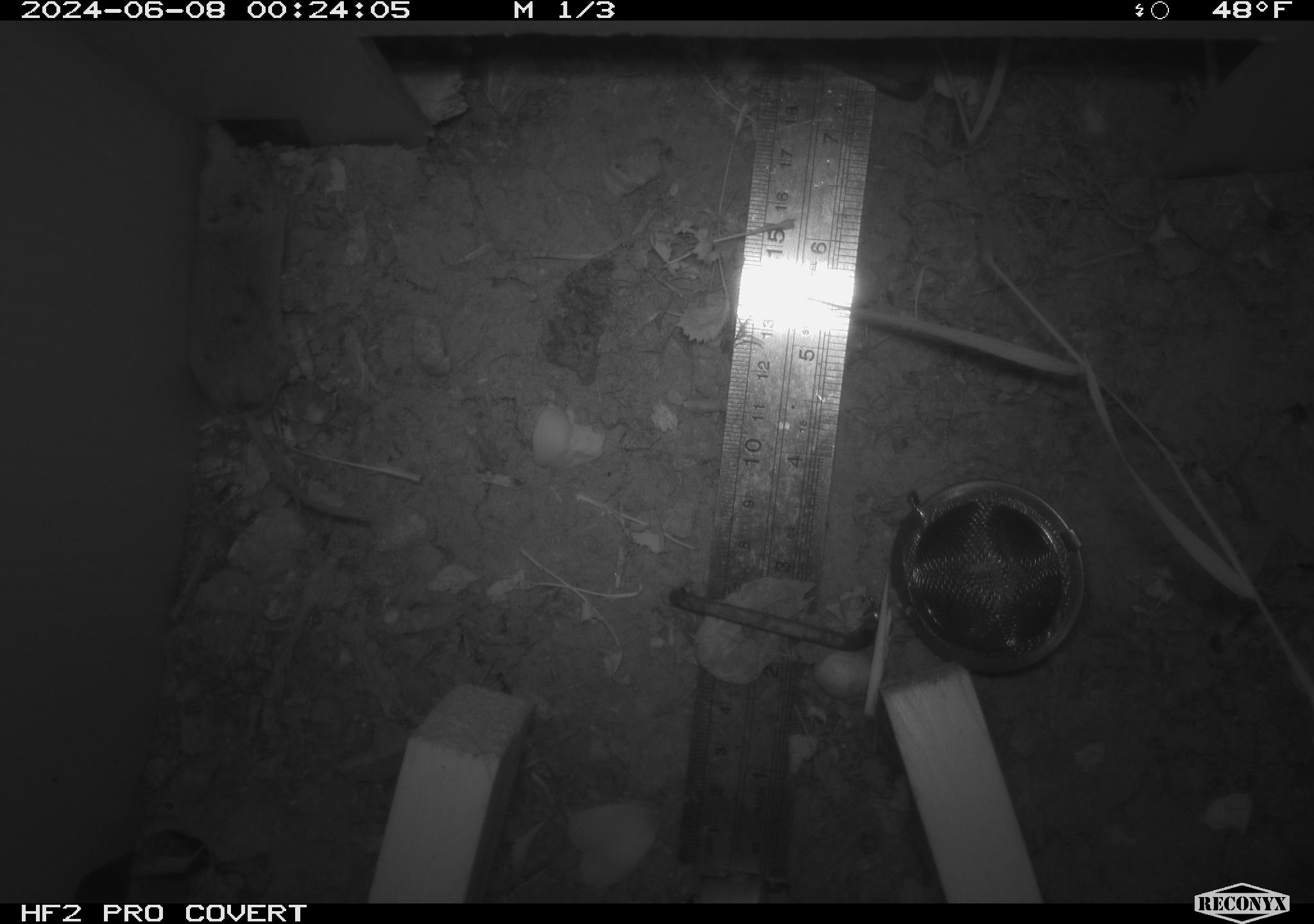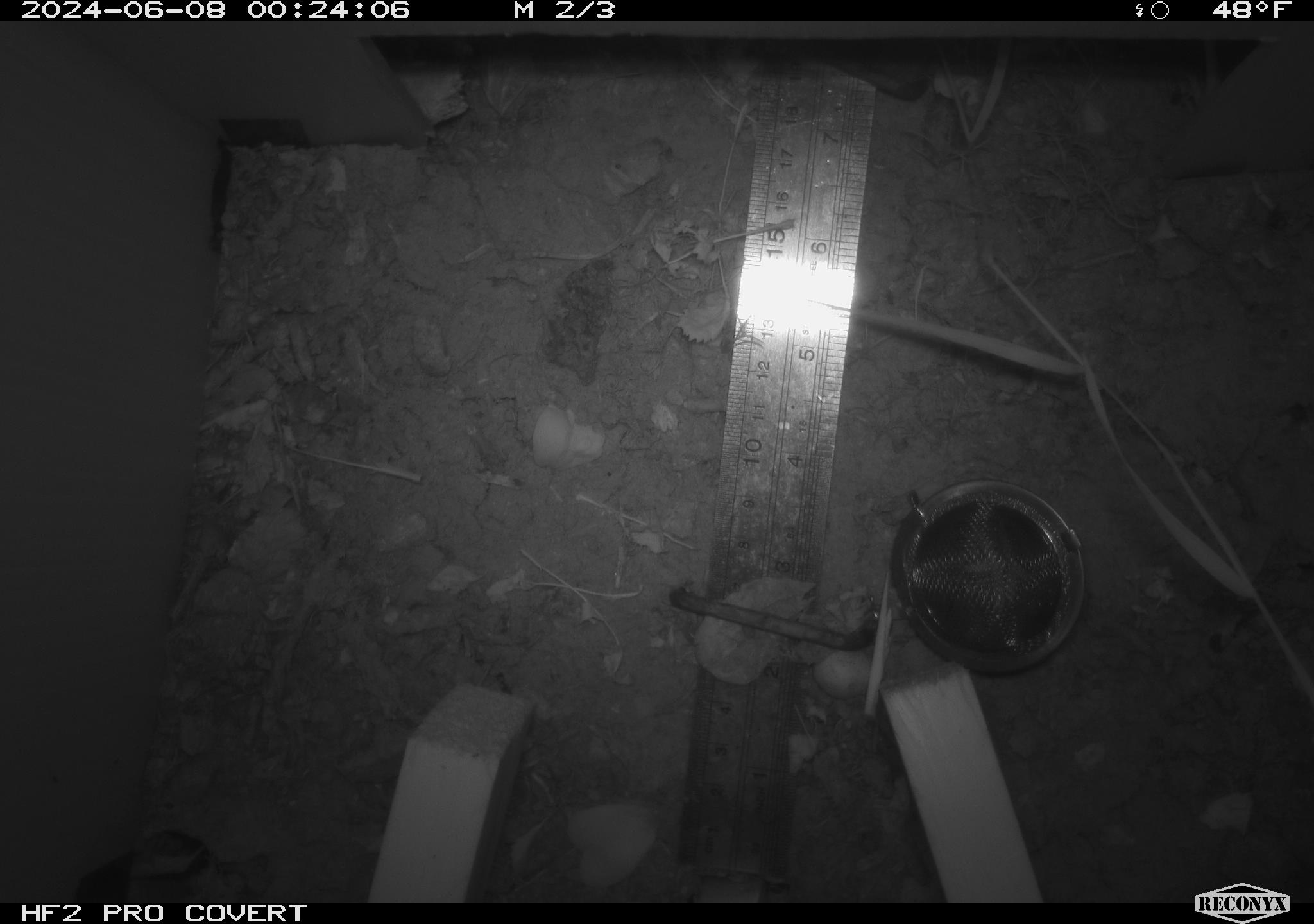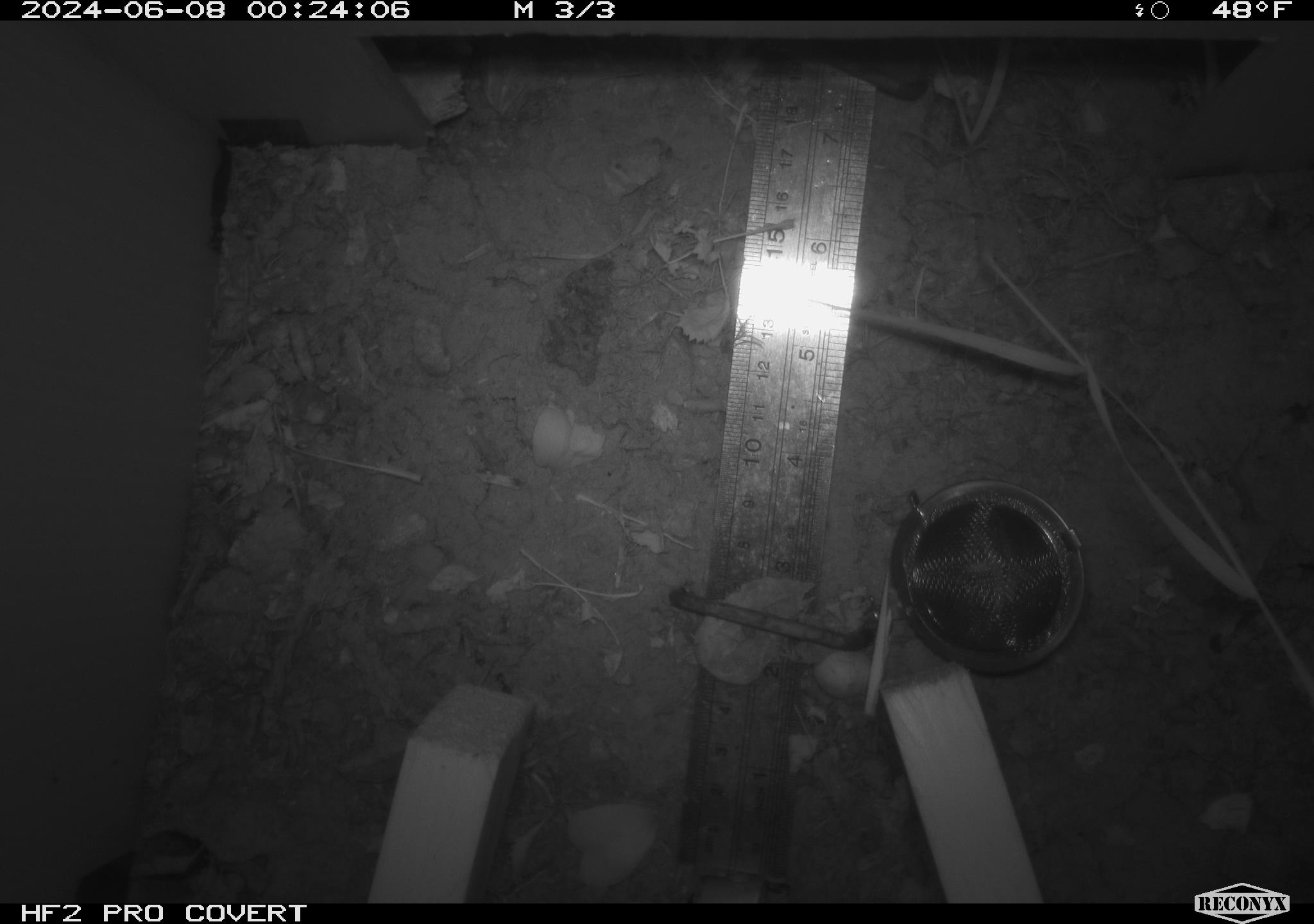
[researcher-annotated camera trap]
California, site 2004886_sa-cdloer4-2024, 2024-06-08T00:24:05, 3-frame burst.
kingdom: Animalia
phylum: Chordata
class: Mammalia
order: Rodentia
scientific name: Rodentia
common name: rodent